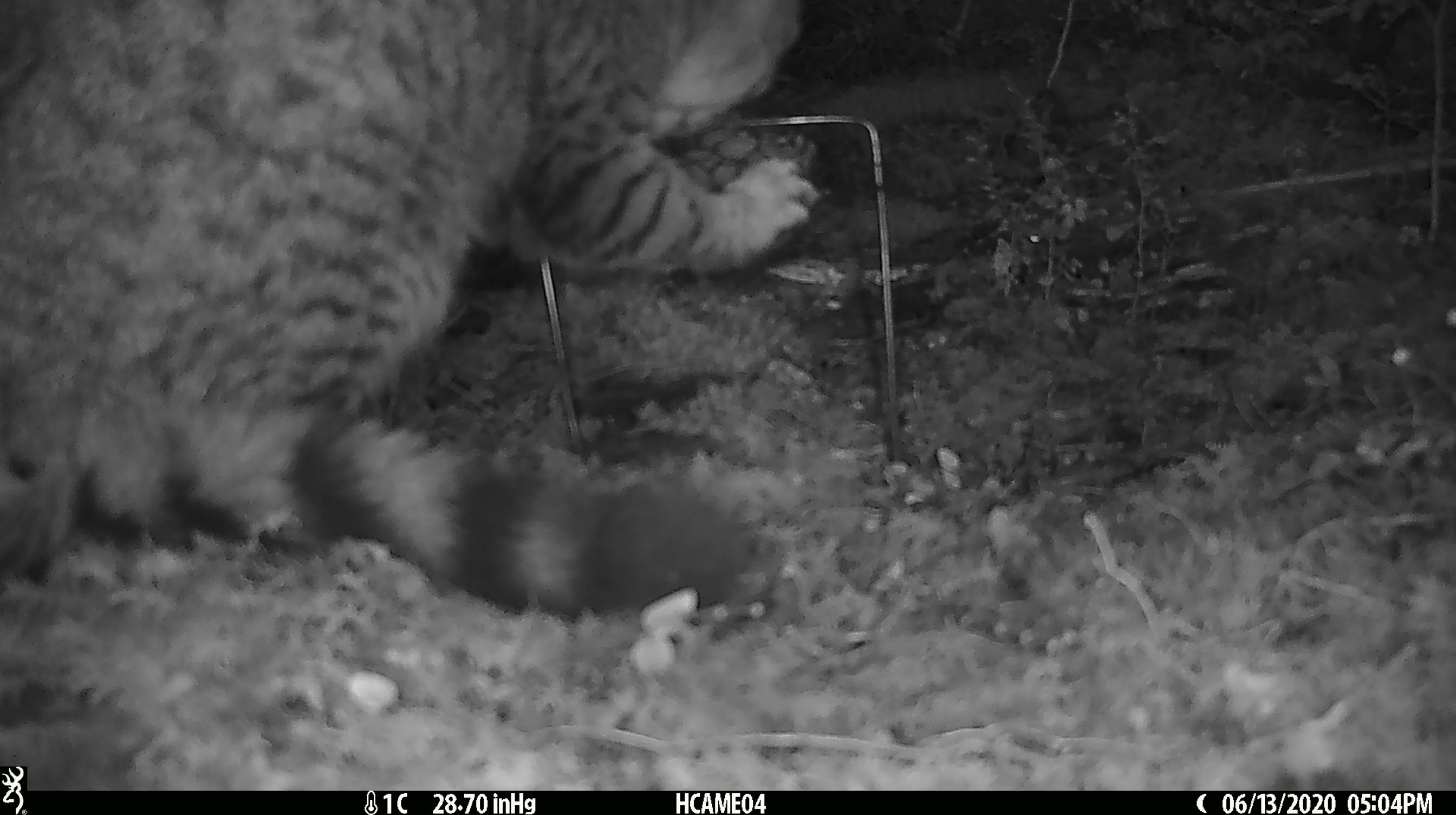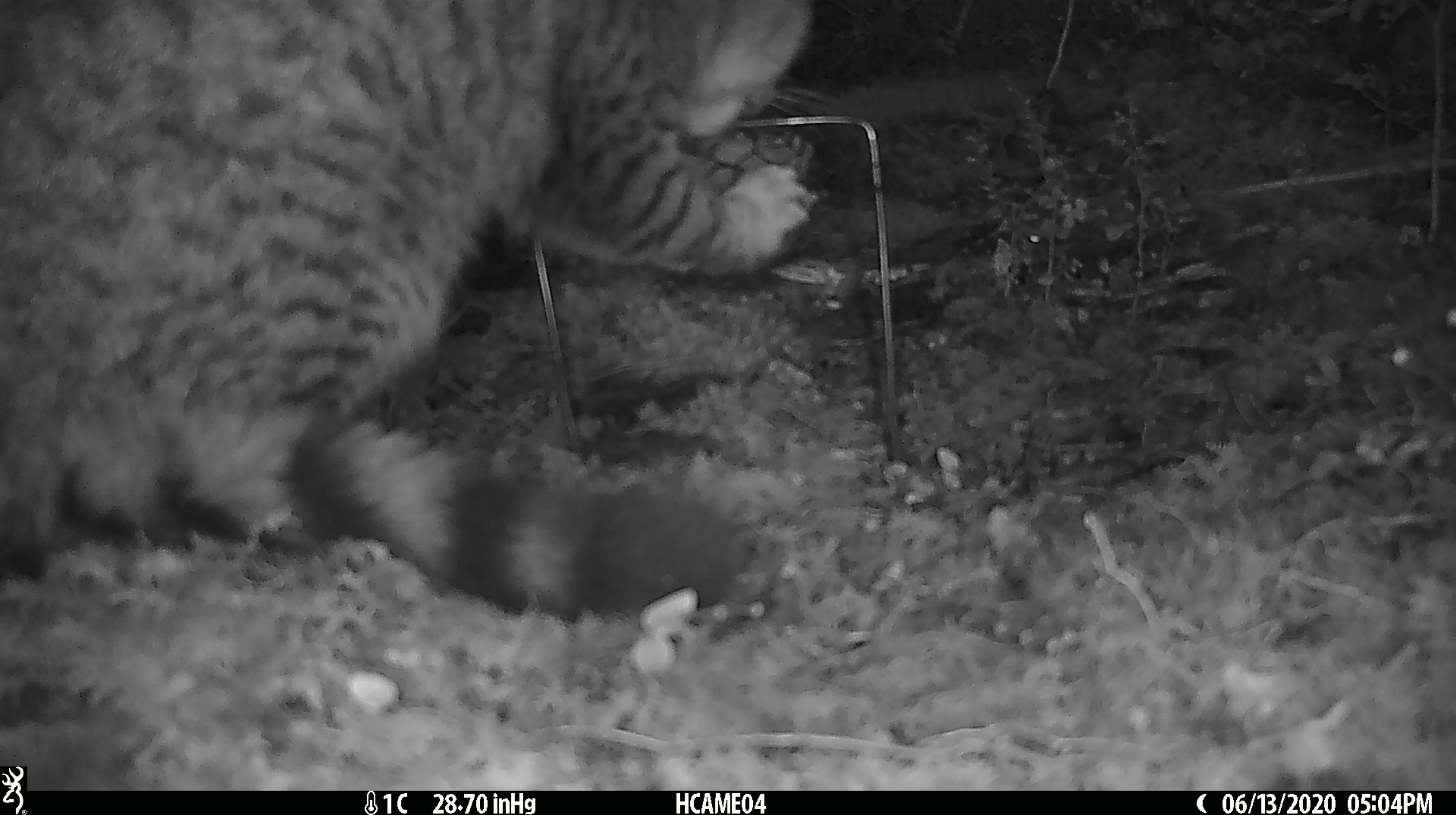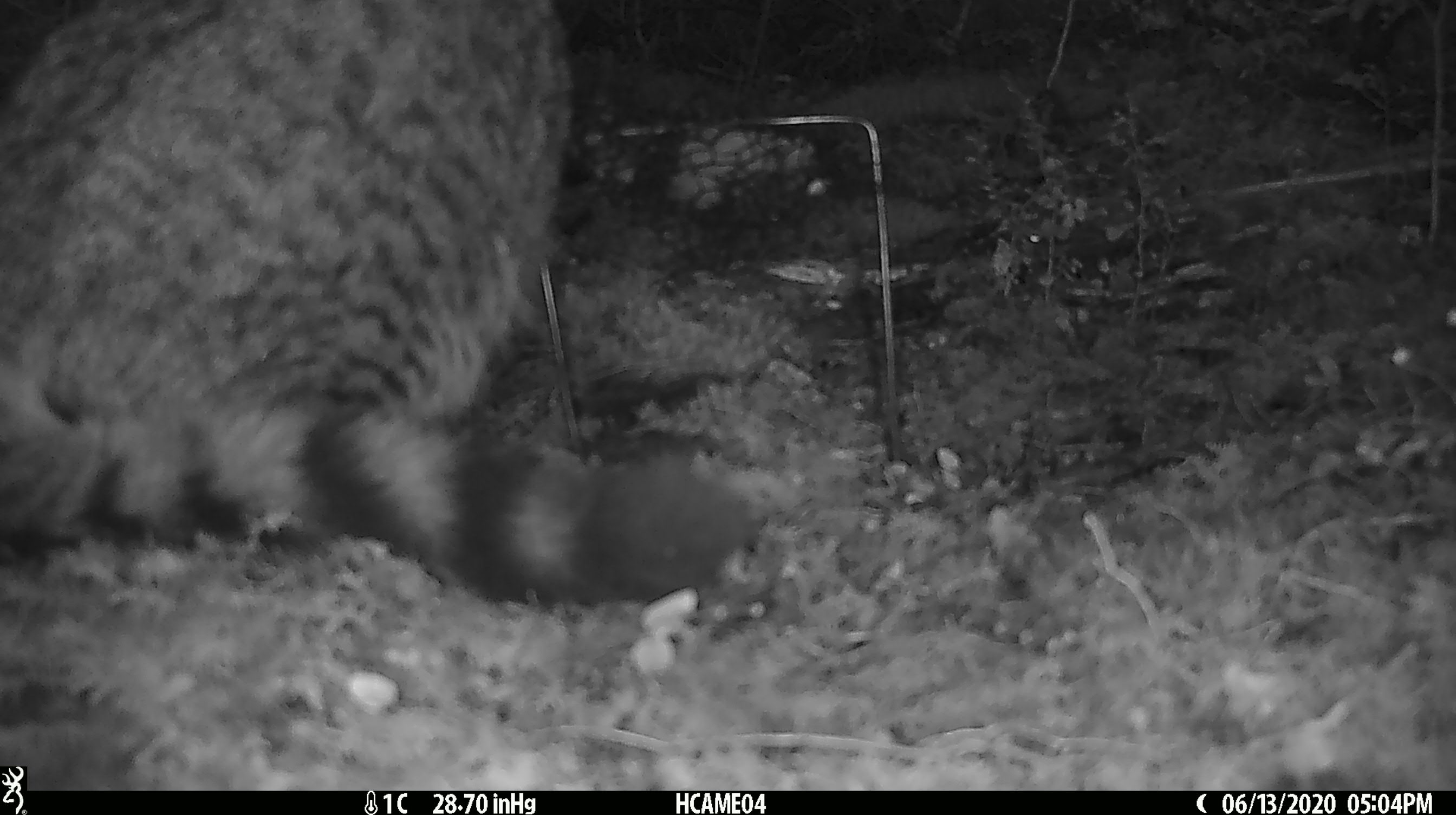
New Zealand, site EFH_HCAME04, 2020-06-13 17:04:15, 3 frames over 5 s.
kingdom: Animalia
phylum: Chordata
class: Mammalia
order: Carnivora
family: Felidae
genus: Felis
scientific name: Felis catus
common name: domestic cat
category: cat